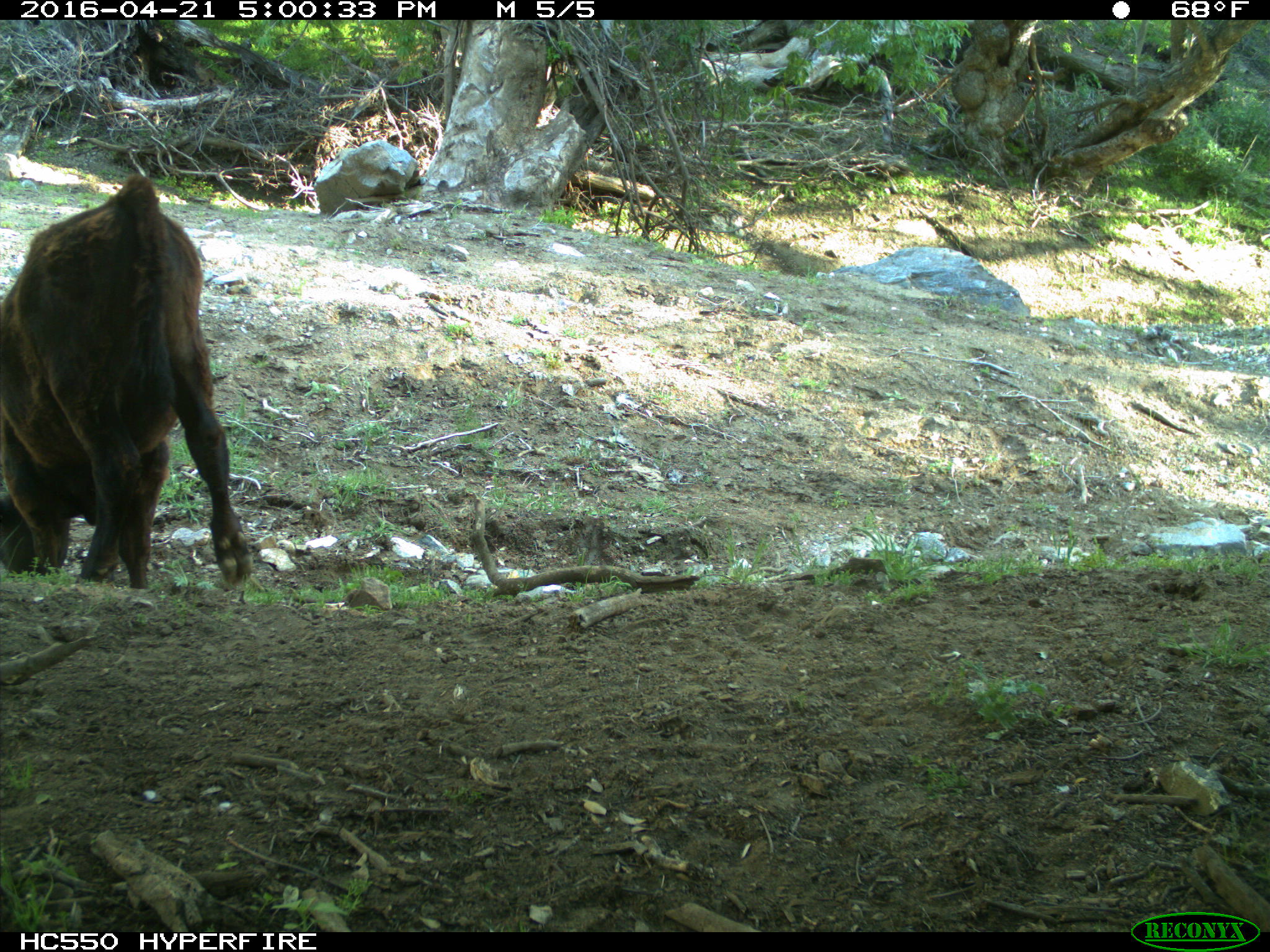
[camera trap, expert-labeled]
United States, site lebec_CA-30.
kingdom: Animalia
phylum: Chordata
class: Mammalia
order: Artiodactyla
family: Bovidae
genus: Bos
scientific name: Bos taurus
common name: domestic cow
Bos taurus (domestic cow).